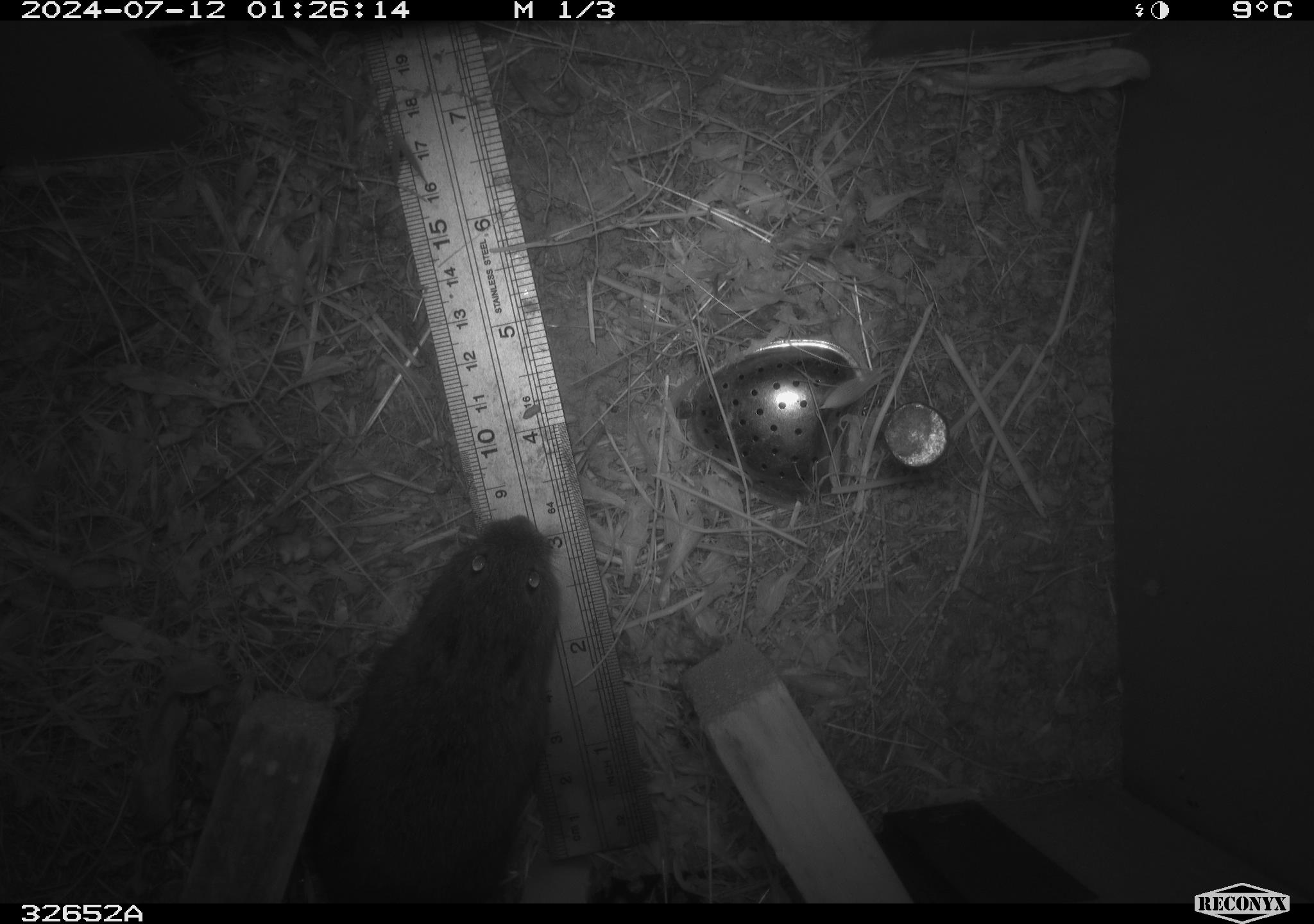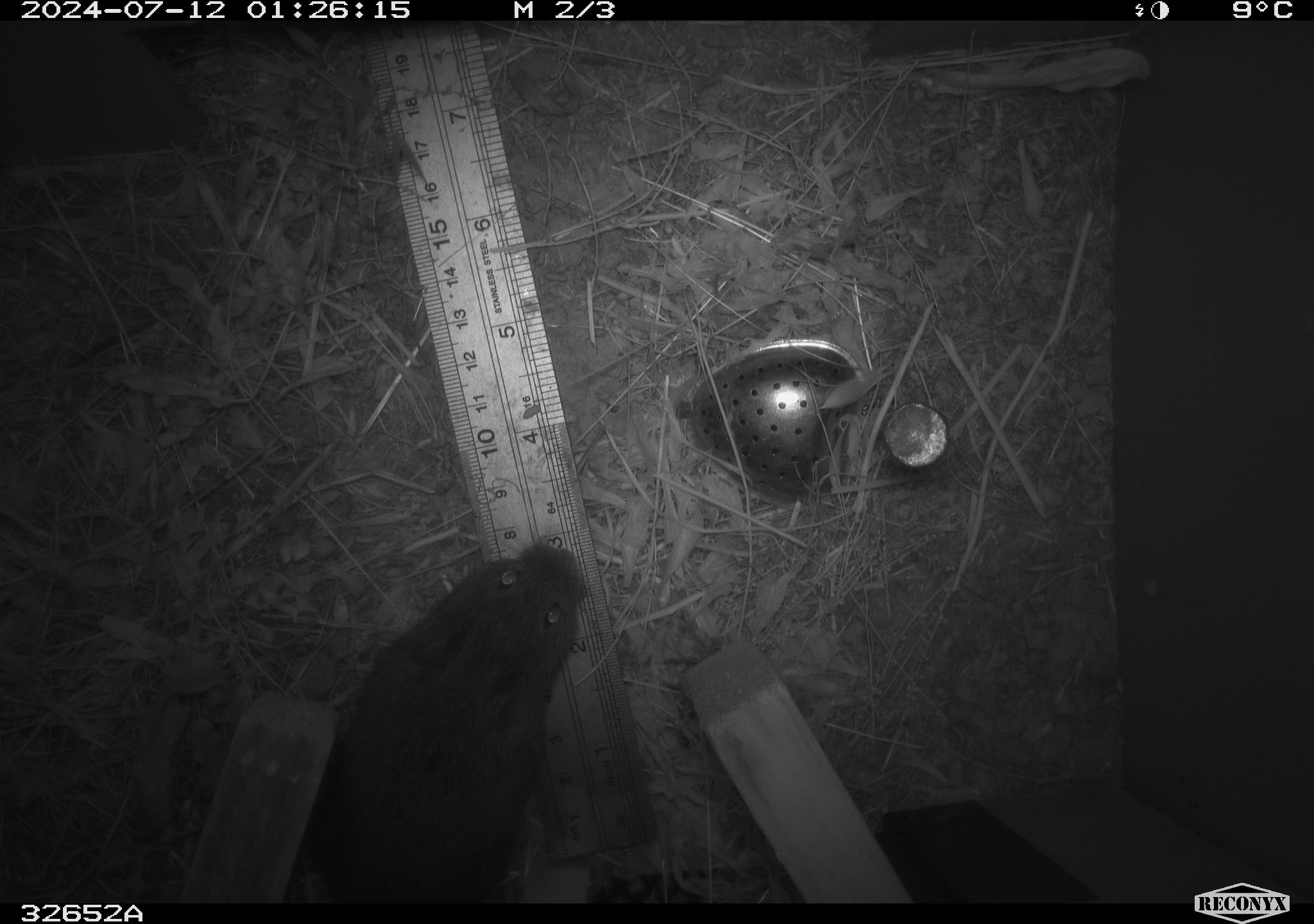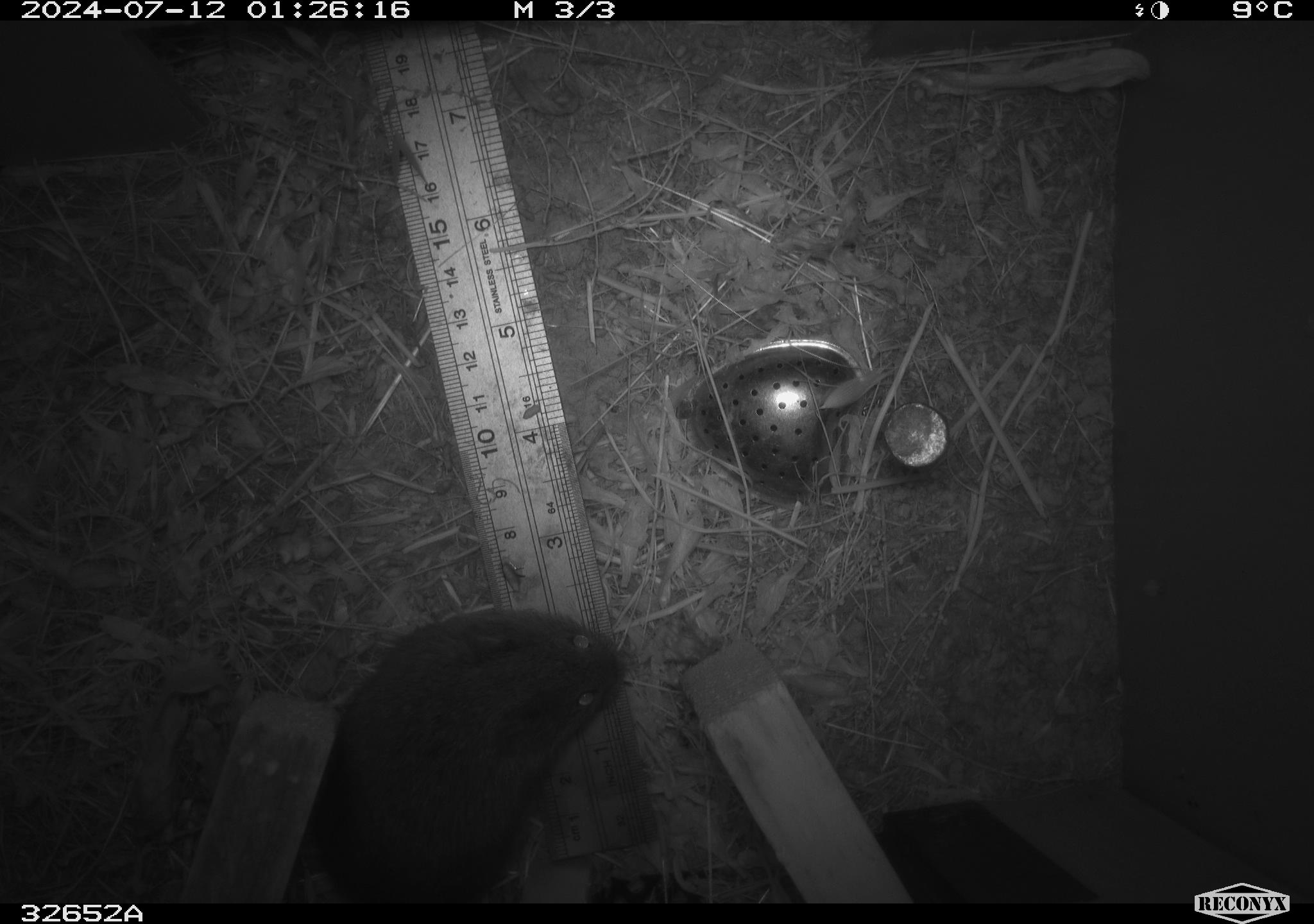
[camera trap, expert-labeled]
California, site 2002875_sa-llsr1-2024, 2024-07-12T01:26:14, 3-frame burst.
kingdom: Animalia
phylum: Chordata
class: Mammalia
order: Rodentia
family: Cricetidae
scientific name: Arvicolinae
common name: voles, lemmings, and muskrats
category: arvicolinae subfamily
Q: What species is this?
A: Arvicolinae subfamily (voles, lemmings, and muskrats) (Arvicolinae).